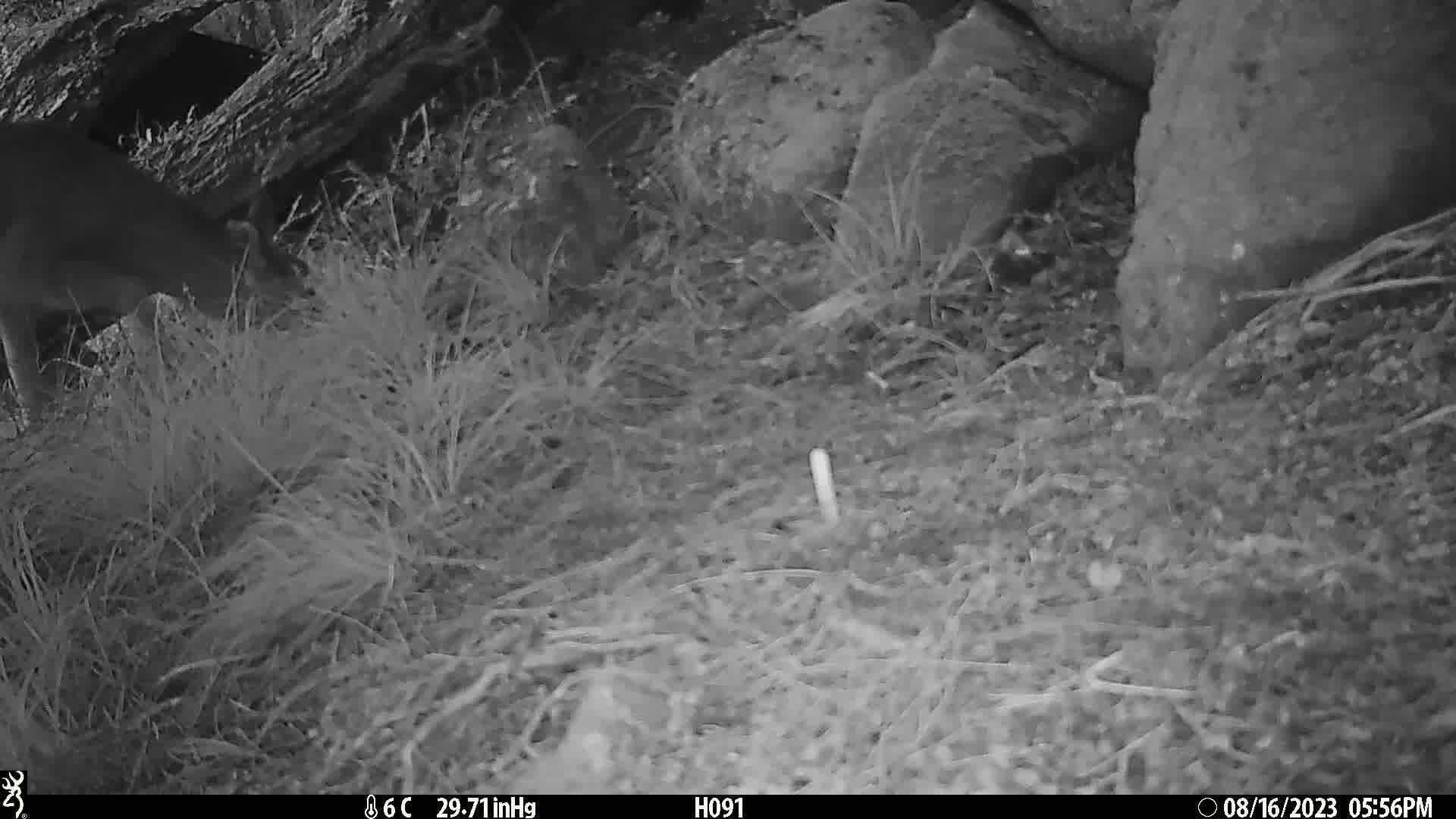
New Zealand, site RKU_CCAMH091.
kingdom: Animalia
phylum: Chordata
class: Mammalia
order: Artiodactyla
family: Cervidae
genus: Odocoileus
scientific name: Odocoileus virginianus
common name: white-tailed deer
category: white tailed deer